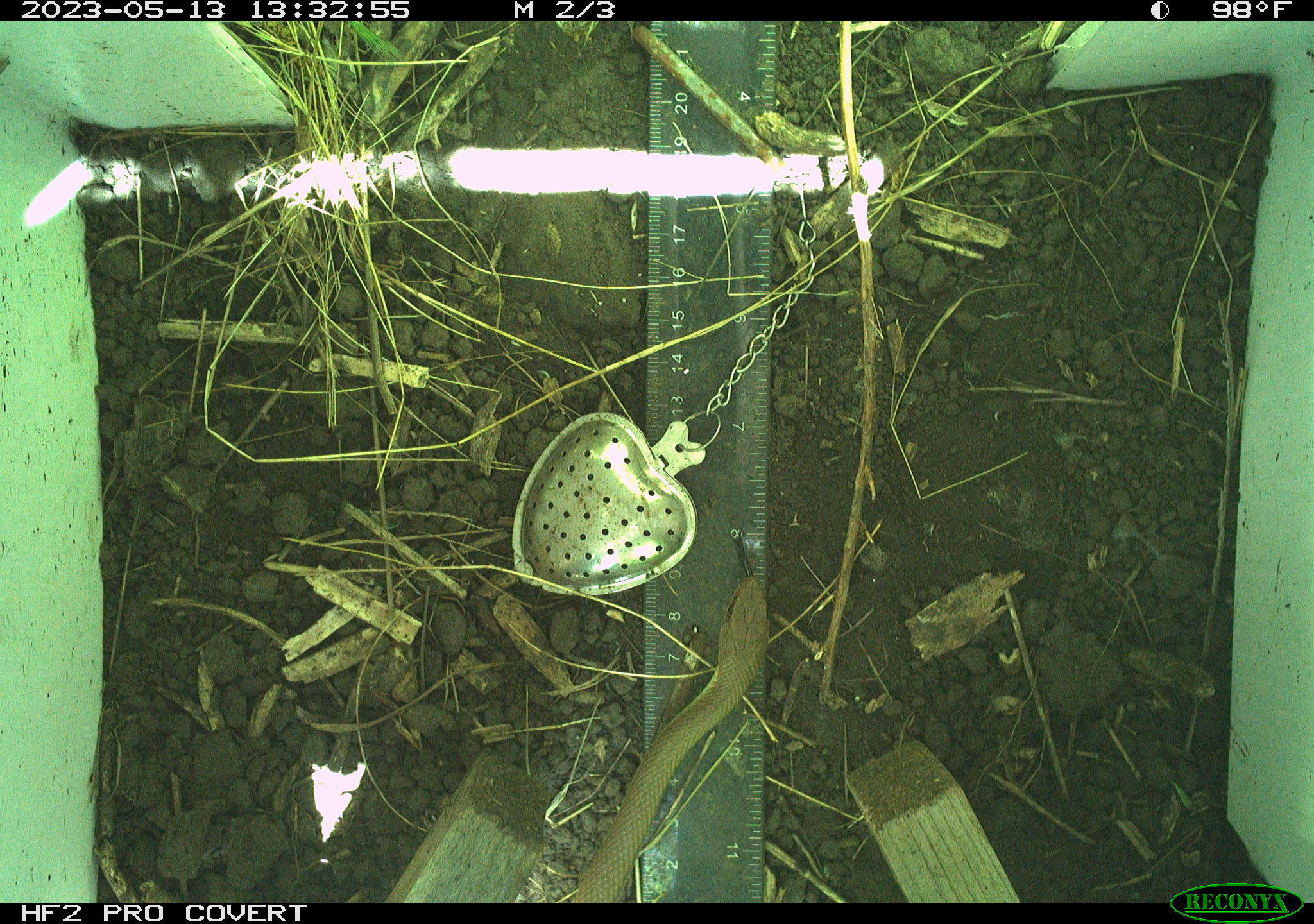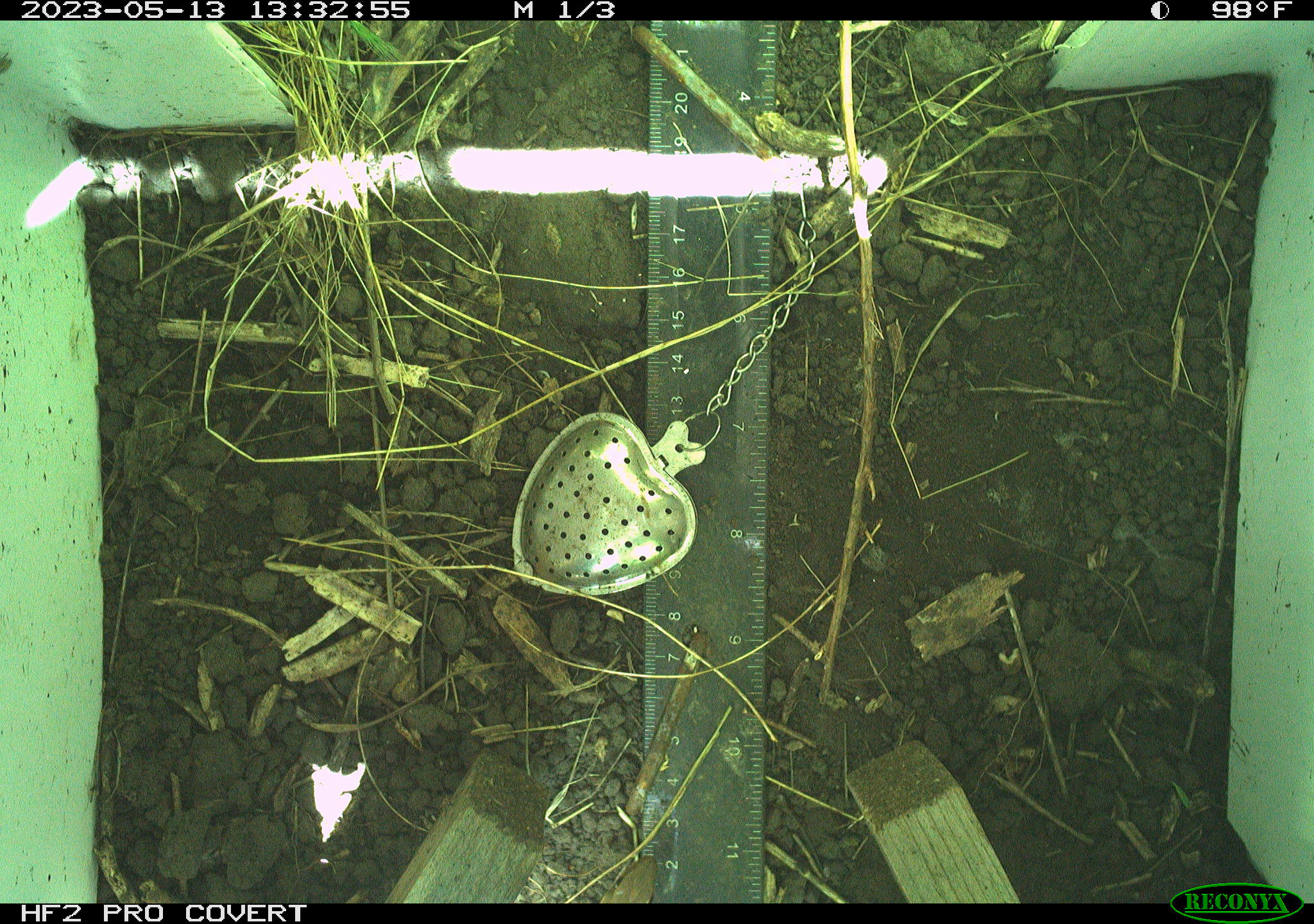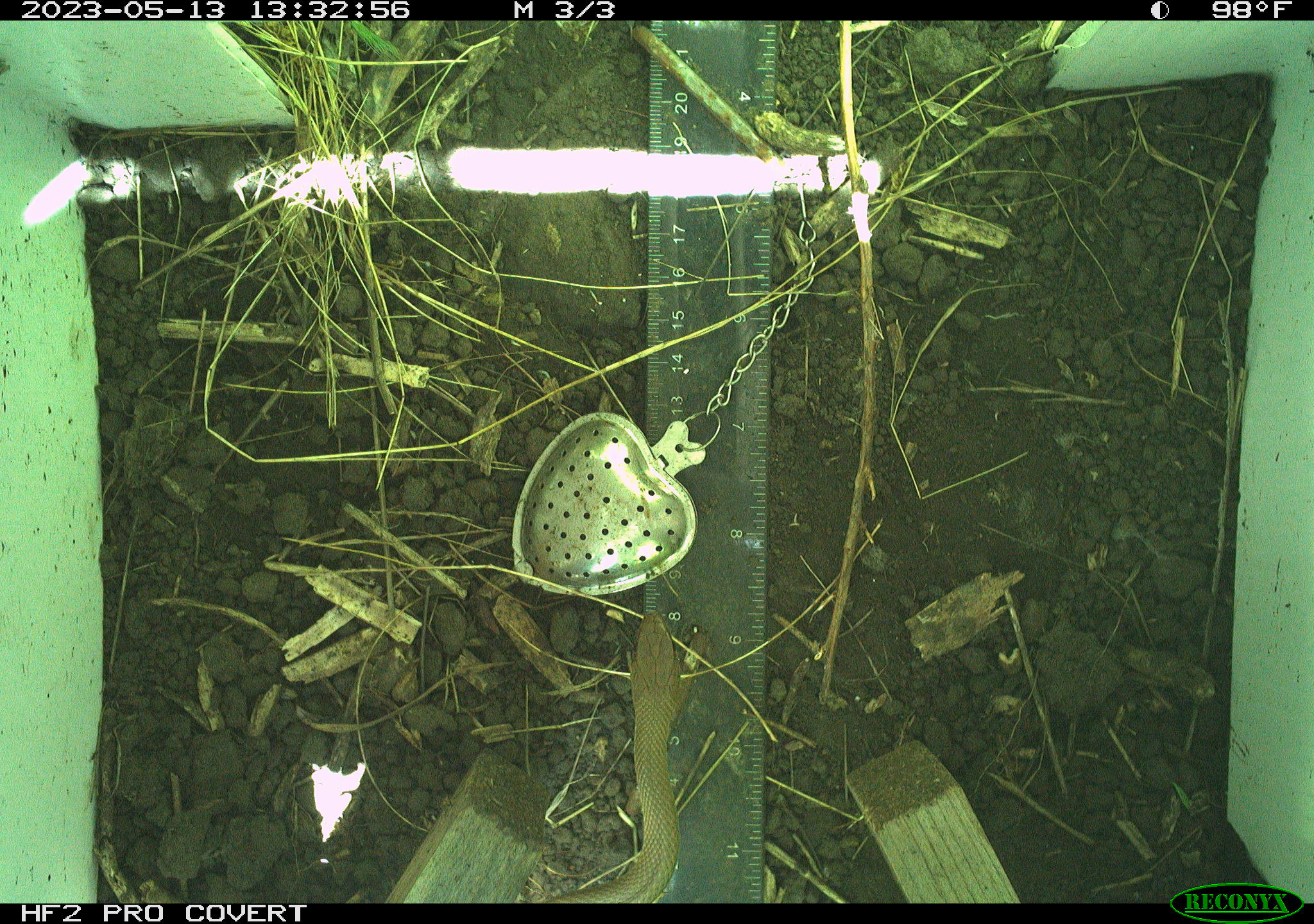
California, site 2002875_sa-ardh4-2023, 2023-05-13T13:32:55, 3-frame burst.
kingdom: Animalia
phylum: Chordata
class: Reptilia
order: Squamata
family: Colubridae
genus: Coluber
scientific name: Coluber constrictor mormon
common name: western yellow-bellied racer